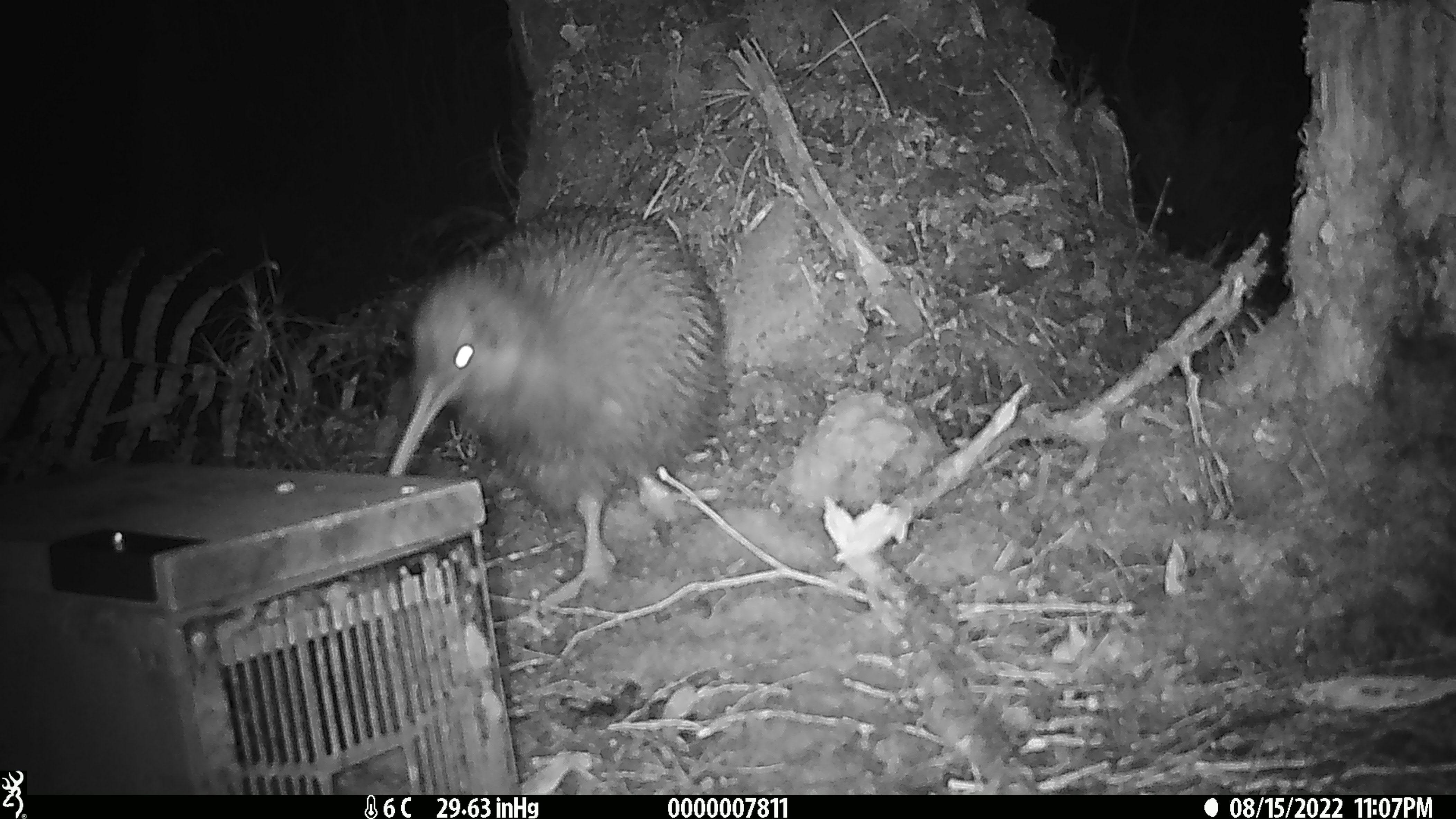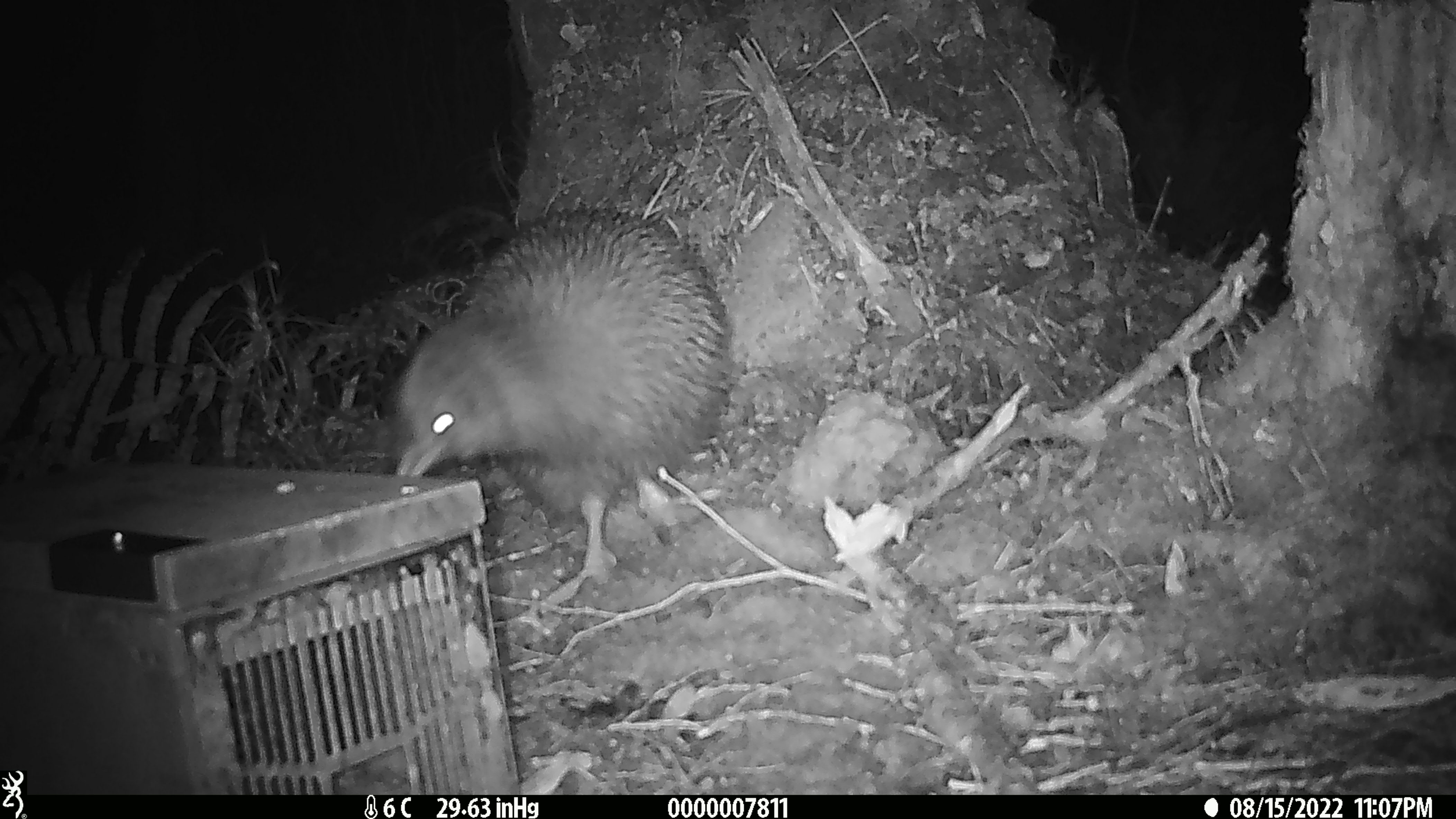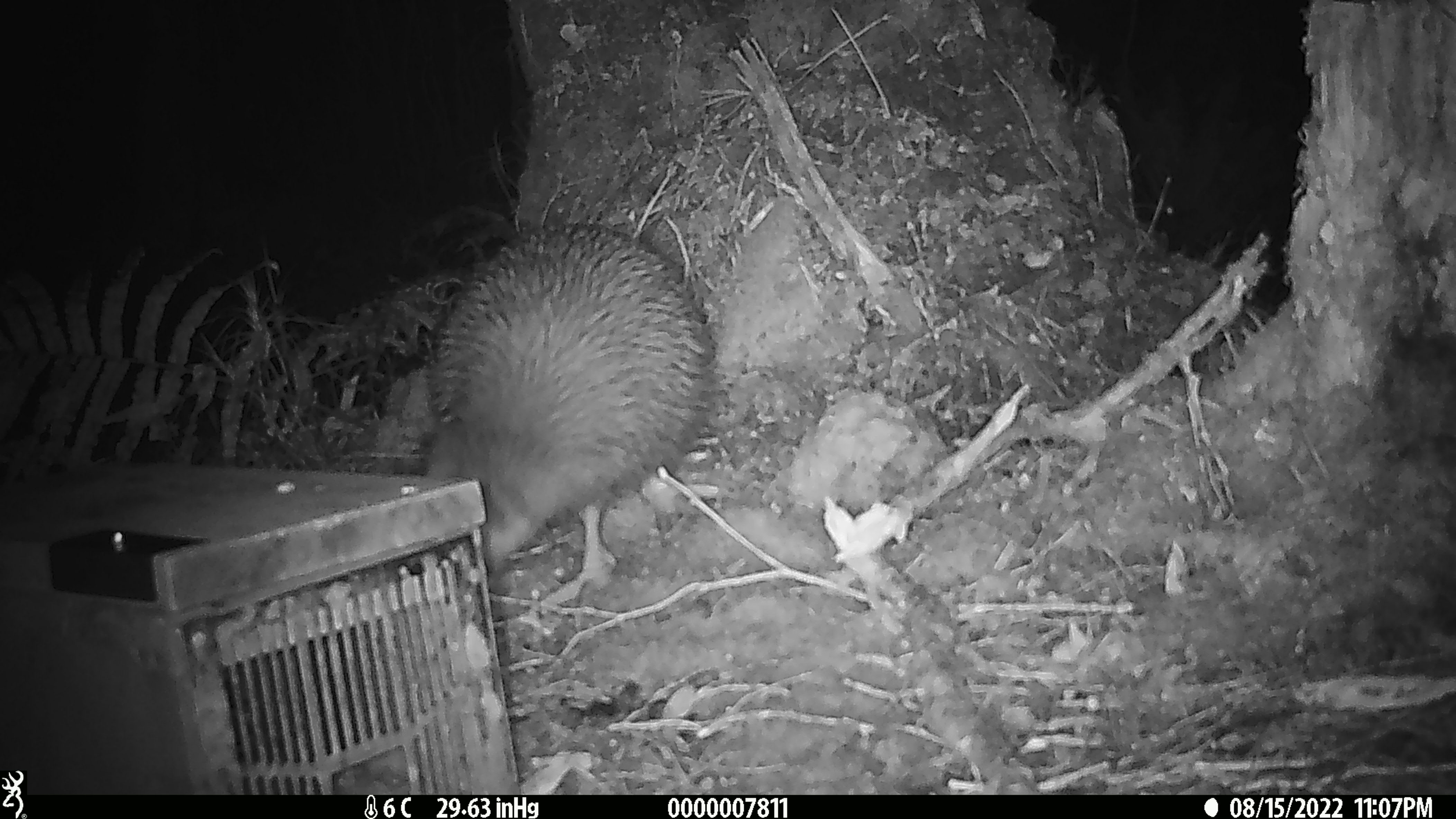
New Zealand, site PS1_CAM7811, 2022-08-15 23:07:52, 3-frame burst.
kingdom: Animalia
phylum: Chordata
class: Aves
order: Apterygiformes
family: Apterygidae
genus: Apteryx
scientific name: Apteryx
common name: kiwi